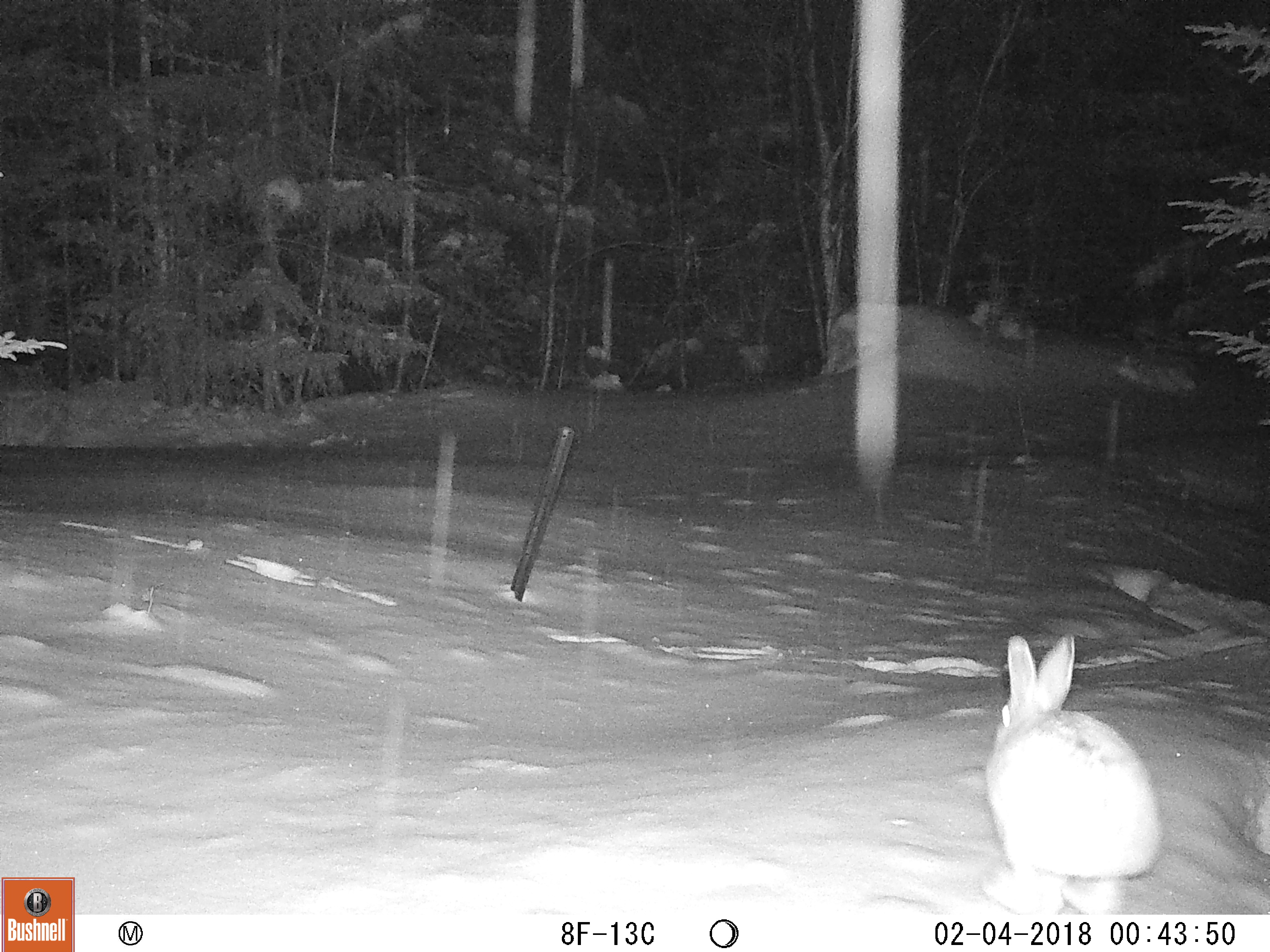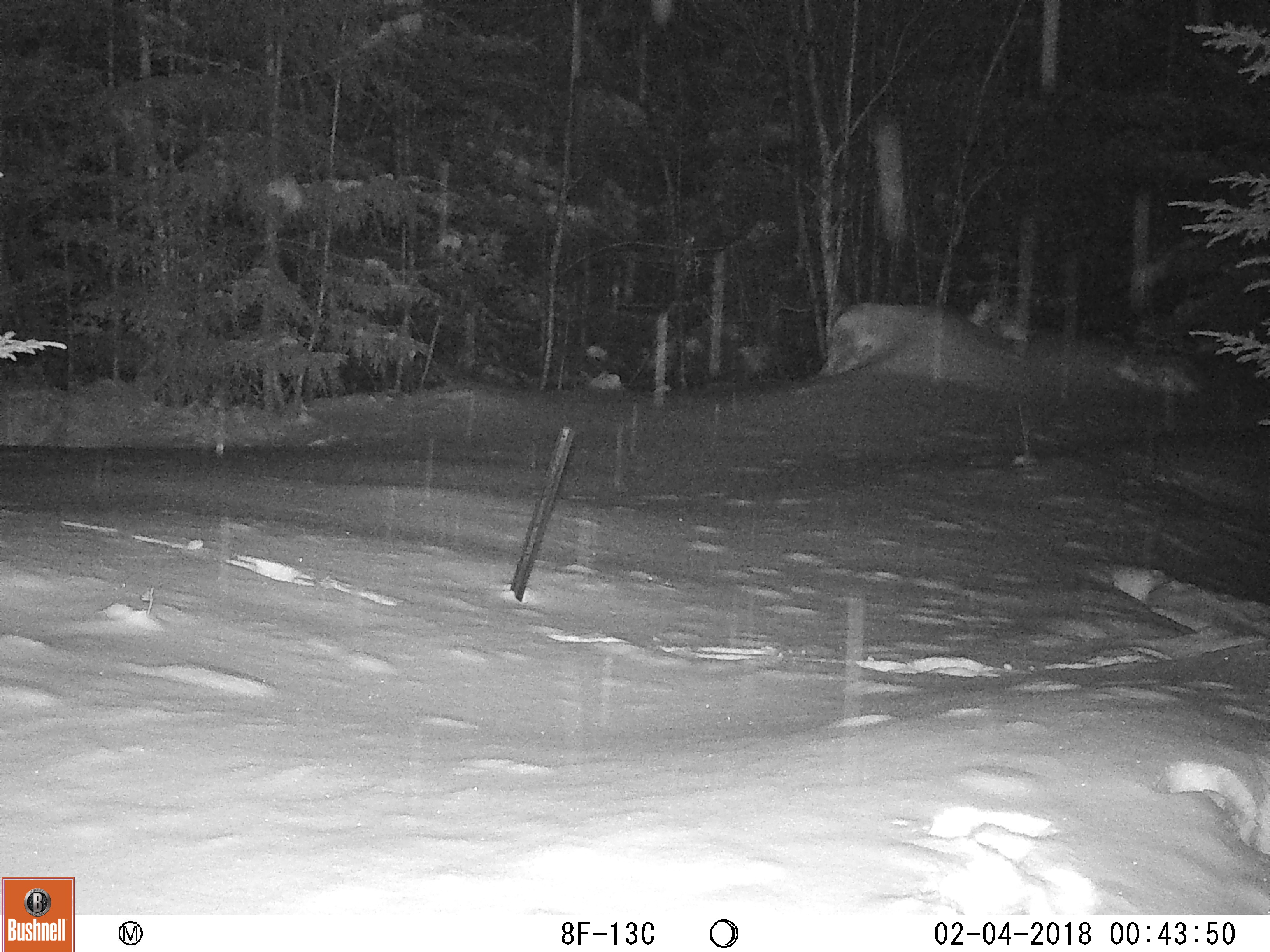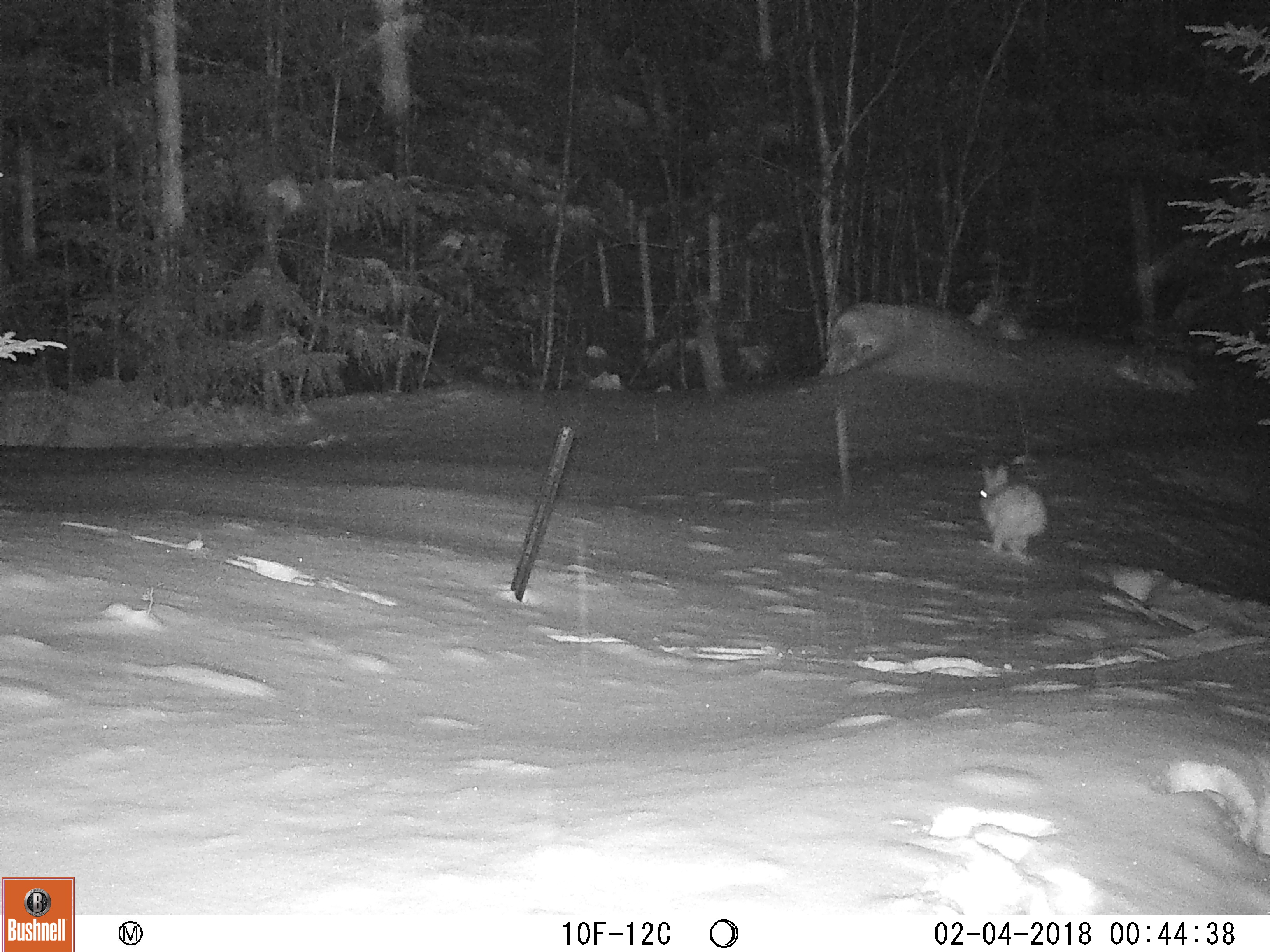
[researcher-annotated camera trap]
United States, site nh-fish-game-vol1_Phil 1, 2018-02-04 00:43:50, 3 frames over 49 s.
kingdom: Animalia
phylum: Chordata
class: Mammalia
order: Lagomorpha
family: Leporidae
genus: Lepus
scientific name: Lepus americanus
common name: snowshoe hare